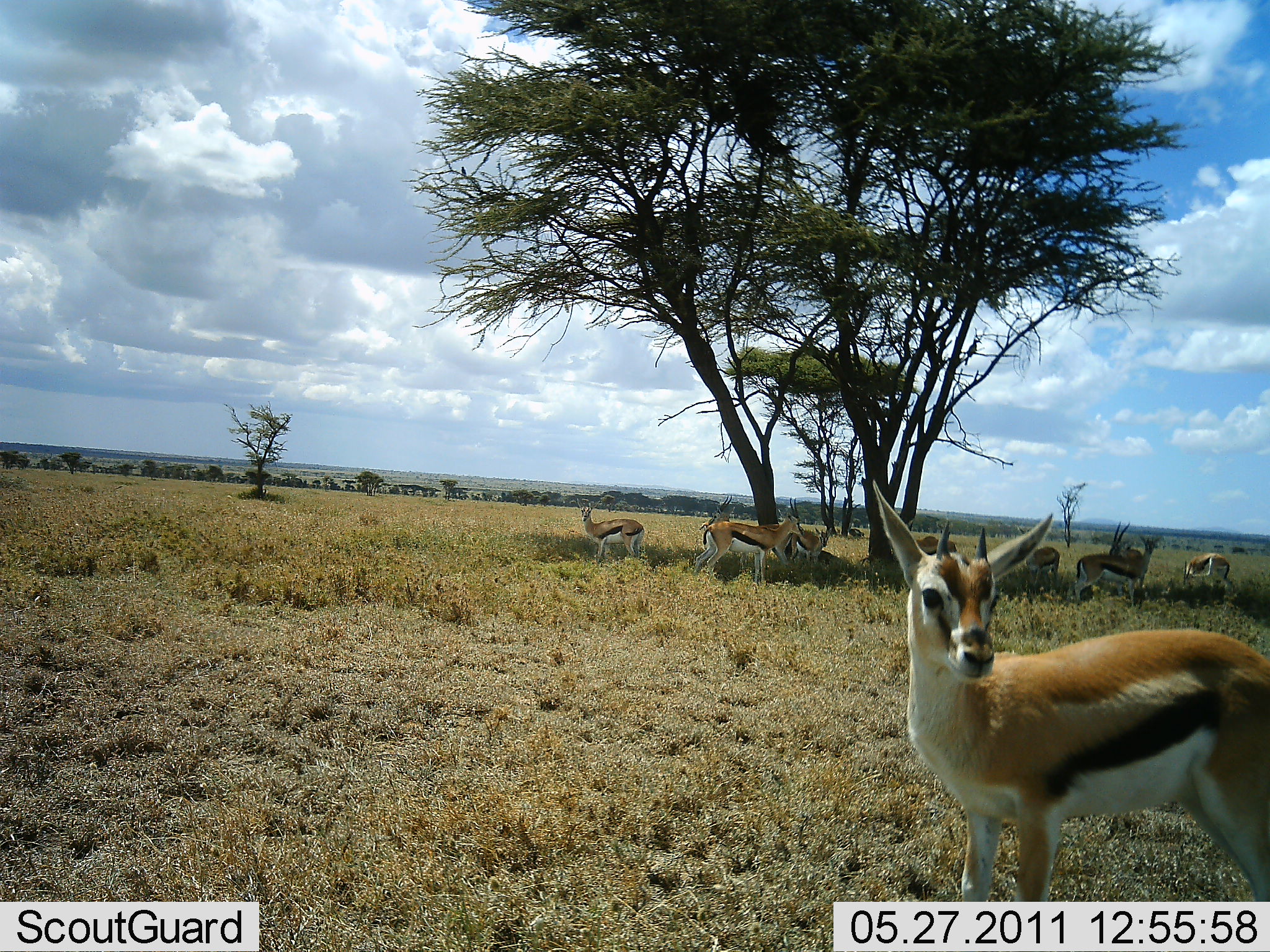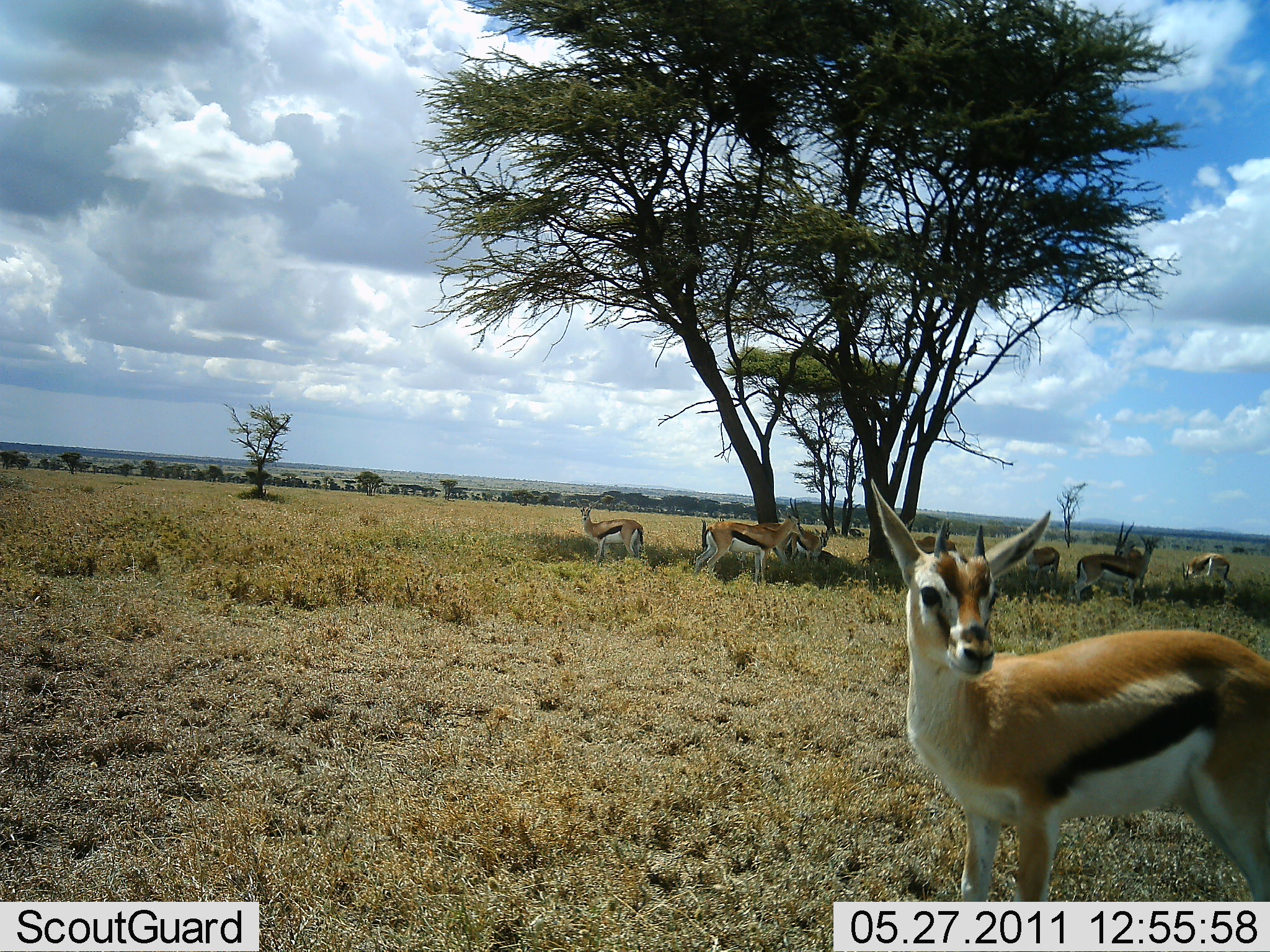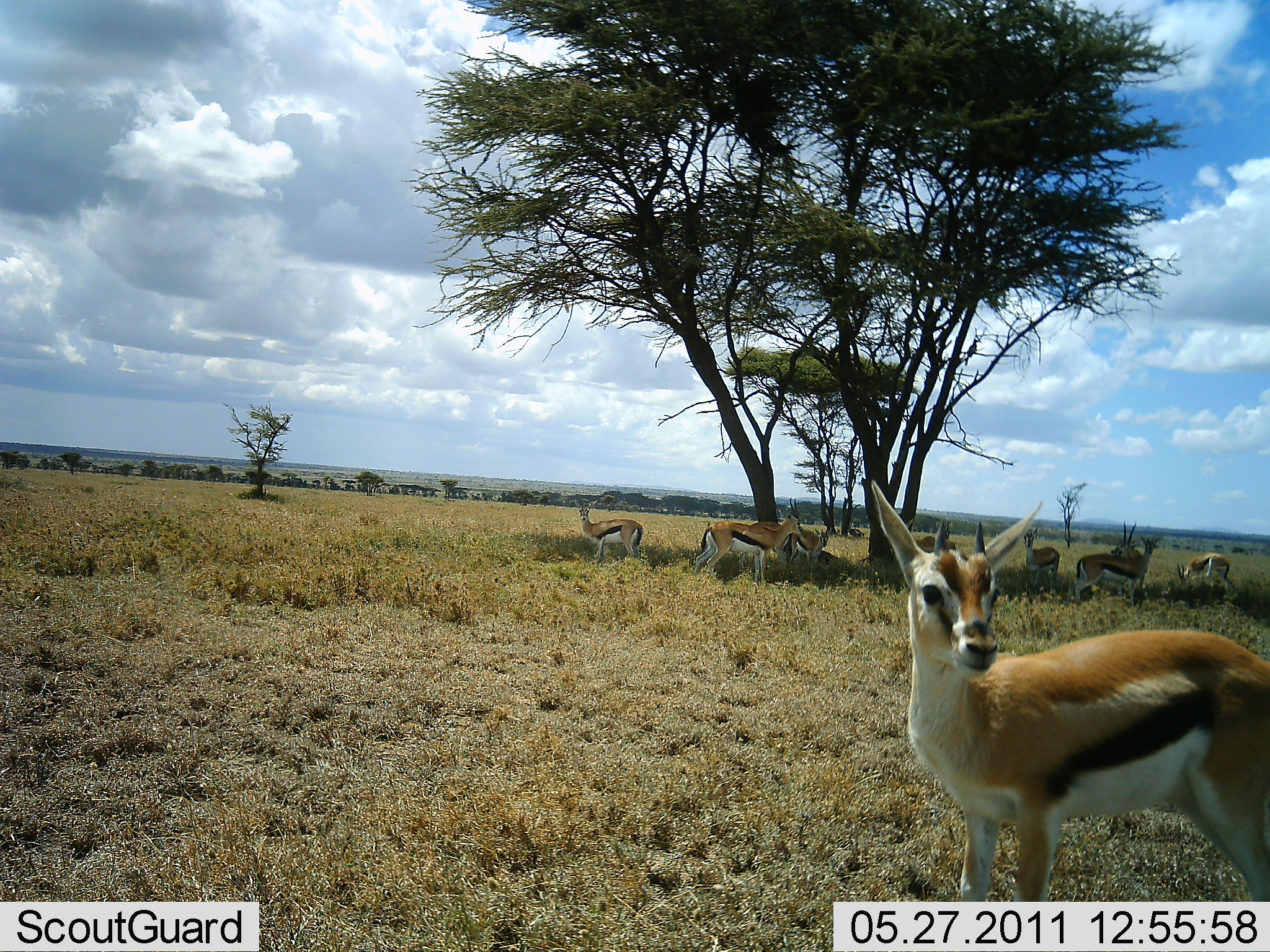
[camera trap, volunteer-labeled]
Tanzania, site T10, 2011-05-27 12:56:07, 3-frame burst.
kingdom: Animalia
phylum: Chordata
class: Mammalia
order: Artiodactyla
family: Bovidae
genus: Eudorcas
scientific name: Eudorcas thomsonii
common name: thomson's gazelle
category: gazellethomsons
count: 9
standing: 91%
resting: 9%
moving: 9%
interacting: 18%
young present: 0%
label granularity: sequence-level